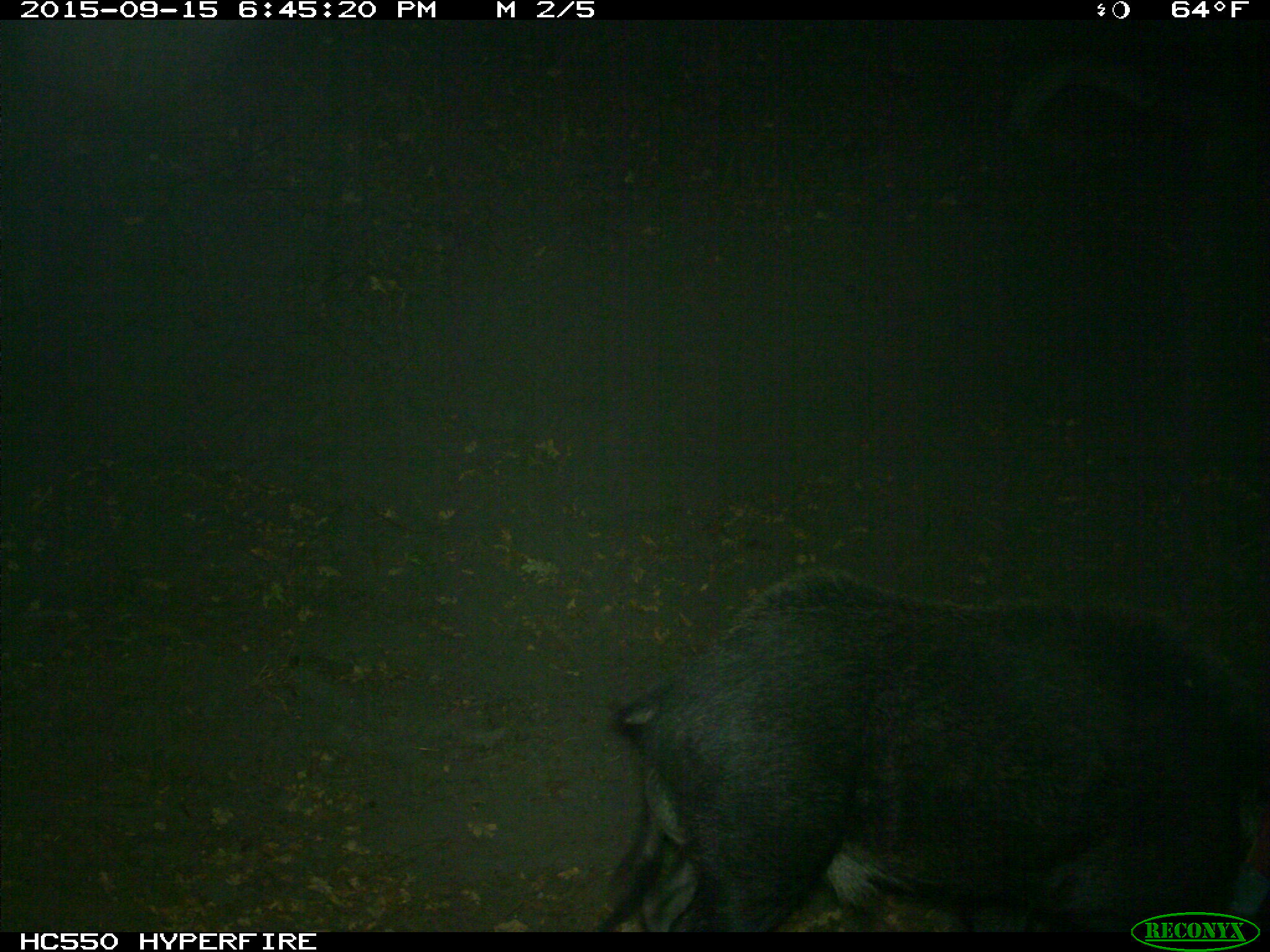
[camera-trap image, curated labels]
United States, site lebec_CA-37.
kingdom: Animalia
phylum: Chordata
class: Mammalia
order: Artiodactyla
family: Suidae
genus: Sus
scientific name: Sus scrofa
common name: wild boar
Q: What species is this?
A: Sus scrofa (wild boar).